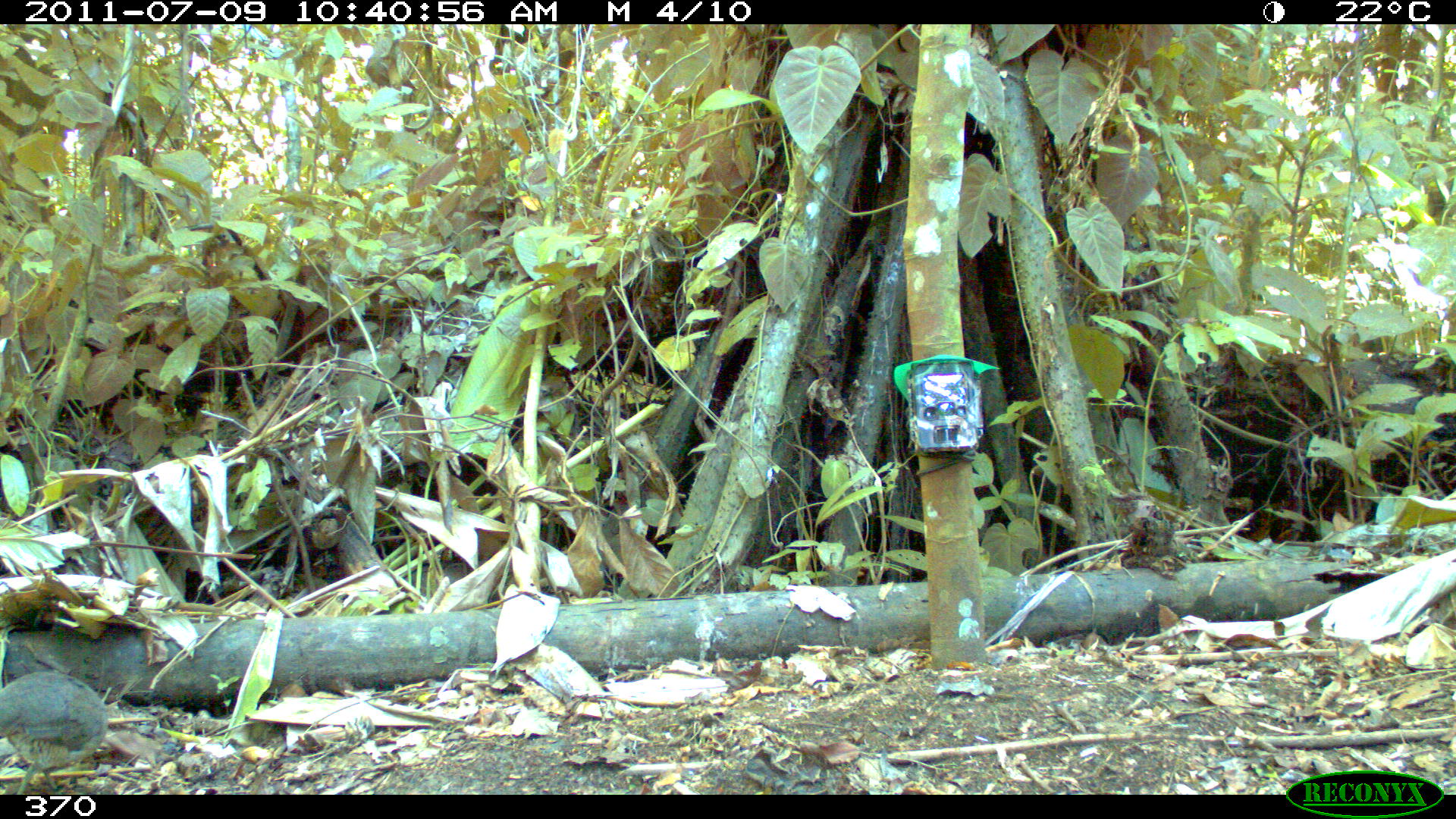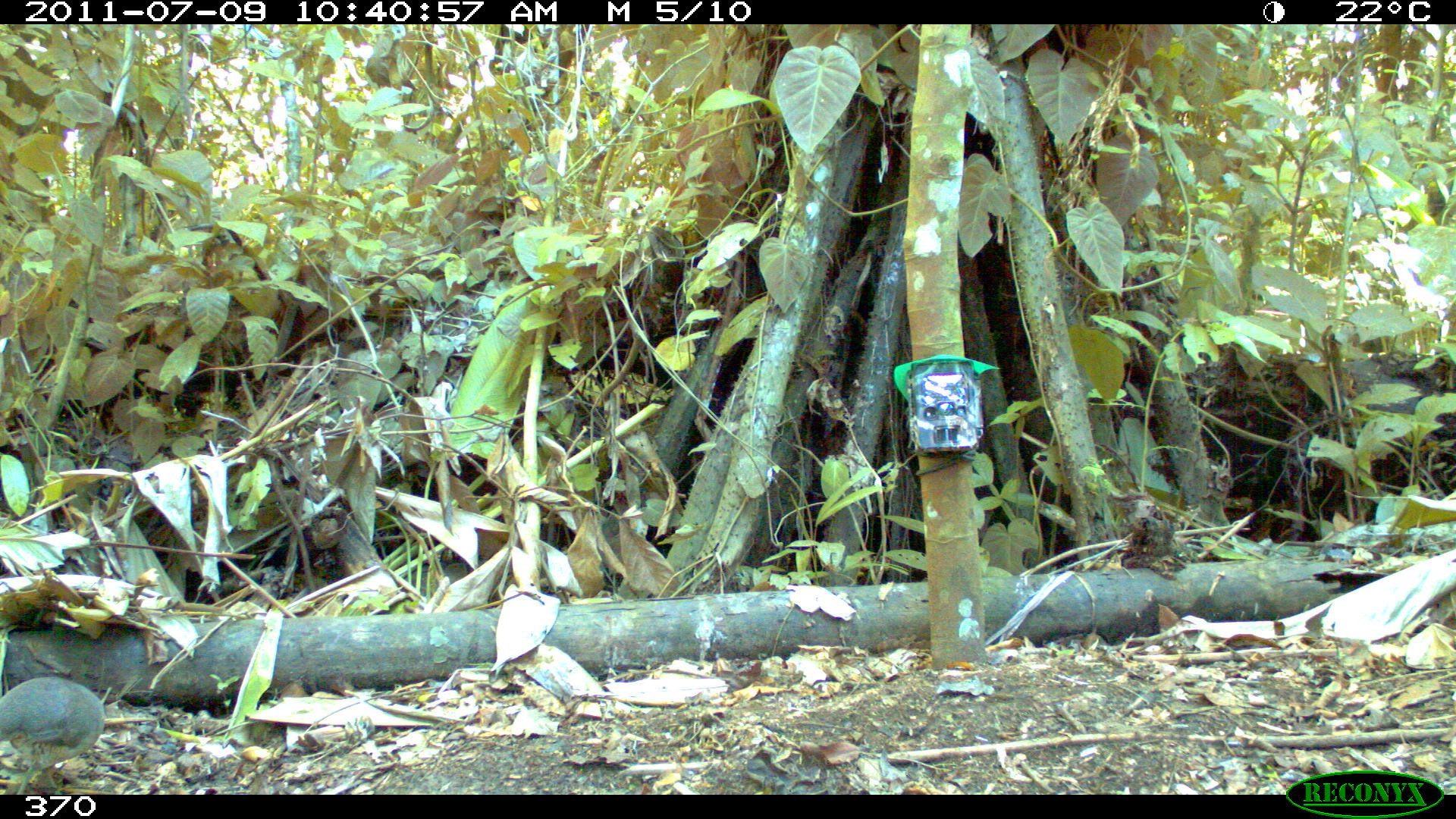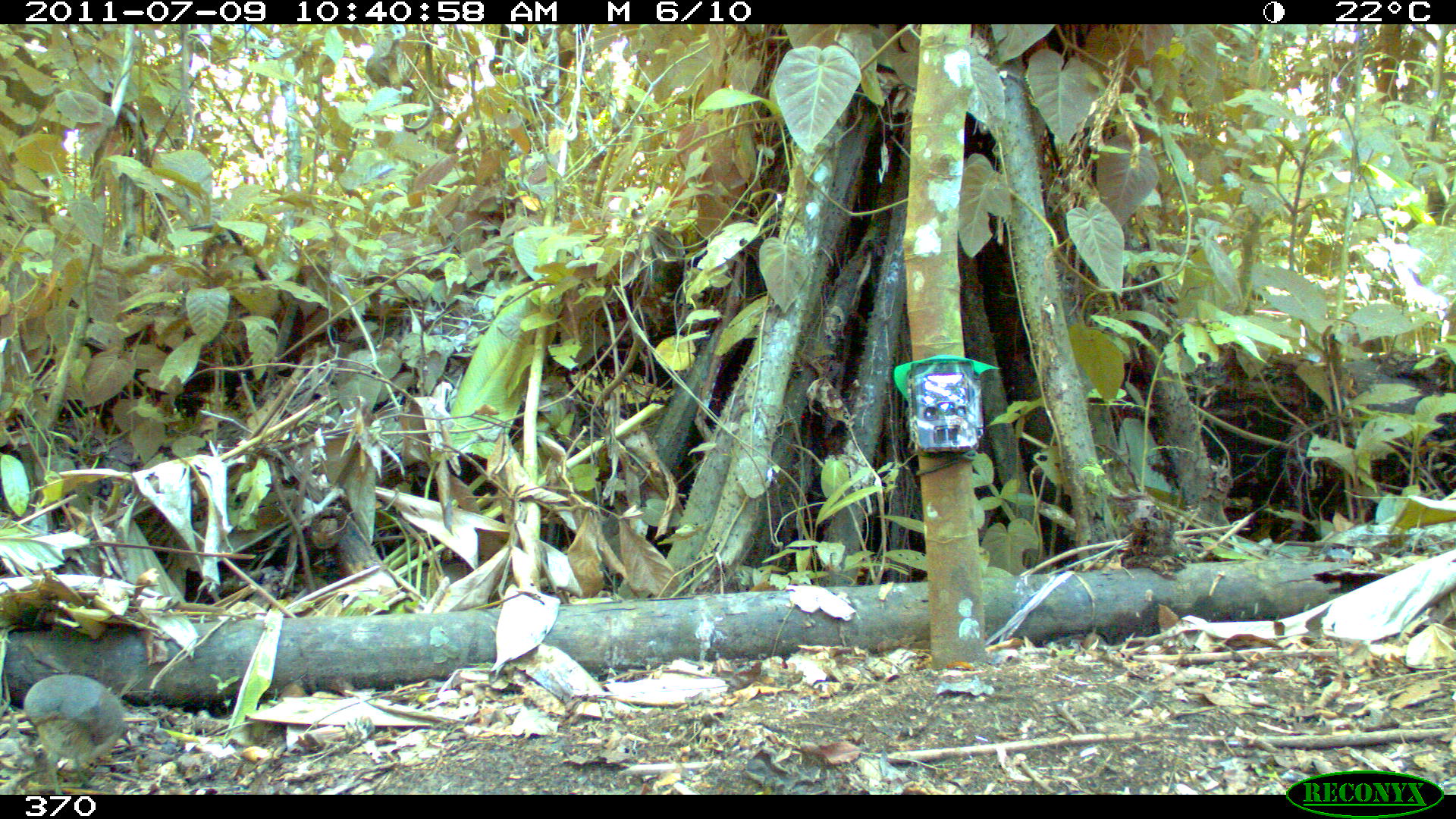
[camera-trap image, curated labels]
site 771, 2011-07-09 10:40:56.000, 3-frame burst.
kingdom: Animalia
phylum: Chordata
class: Aves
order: Galliformes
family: Phasianidae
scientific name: Phasianidae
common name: quails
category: quail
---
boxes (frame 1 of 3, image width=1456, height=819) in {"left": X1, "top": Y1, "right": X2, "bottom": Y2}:
quail: {"left": 0, "top": 669, "right": 112, "bottom": 792}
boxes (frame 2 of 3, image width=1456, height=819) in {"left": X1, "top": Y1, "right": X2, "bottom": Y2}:
quail: {"left": 0, "top": 676, "right": 105, "bottom": 795}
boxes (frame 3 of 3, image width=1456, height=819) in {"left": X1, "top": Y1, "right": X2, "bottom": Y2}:
quail: {"left": 23, "top": 672, "right": 131, "bottom": 795}